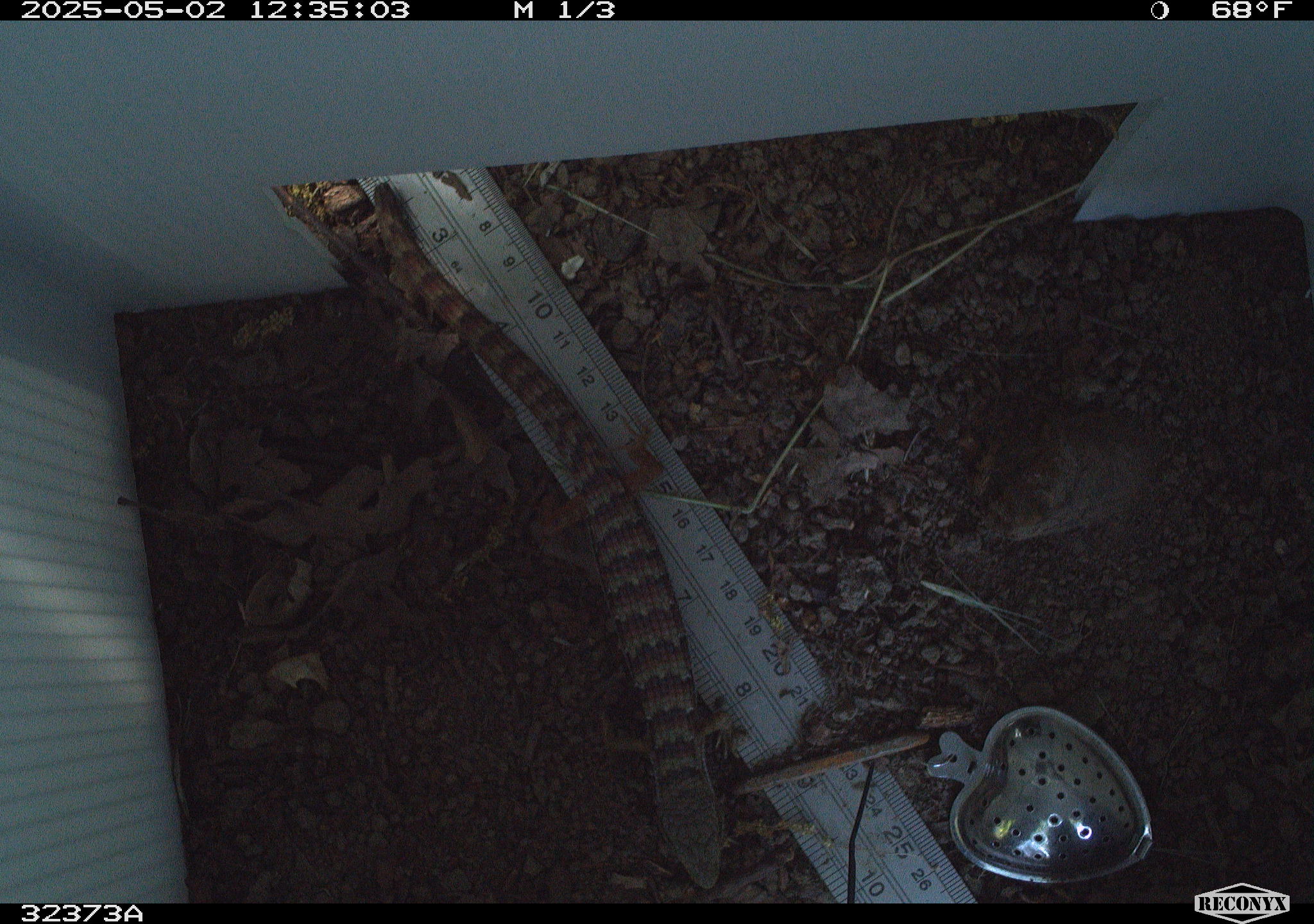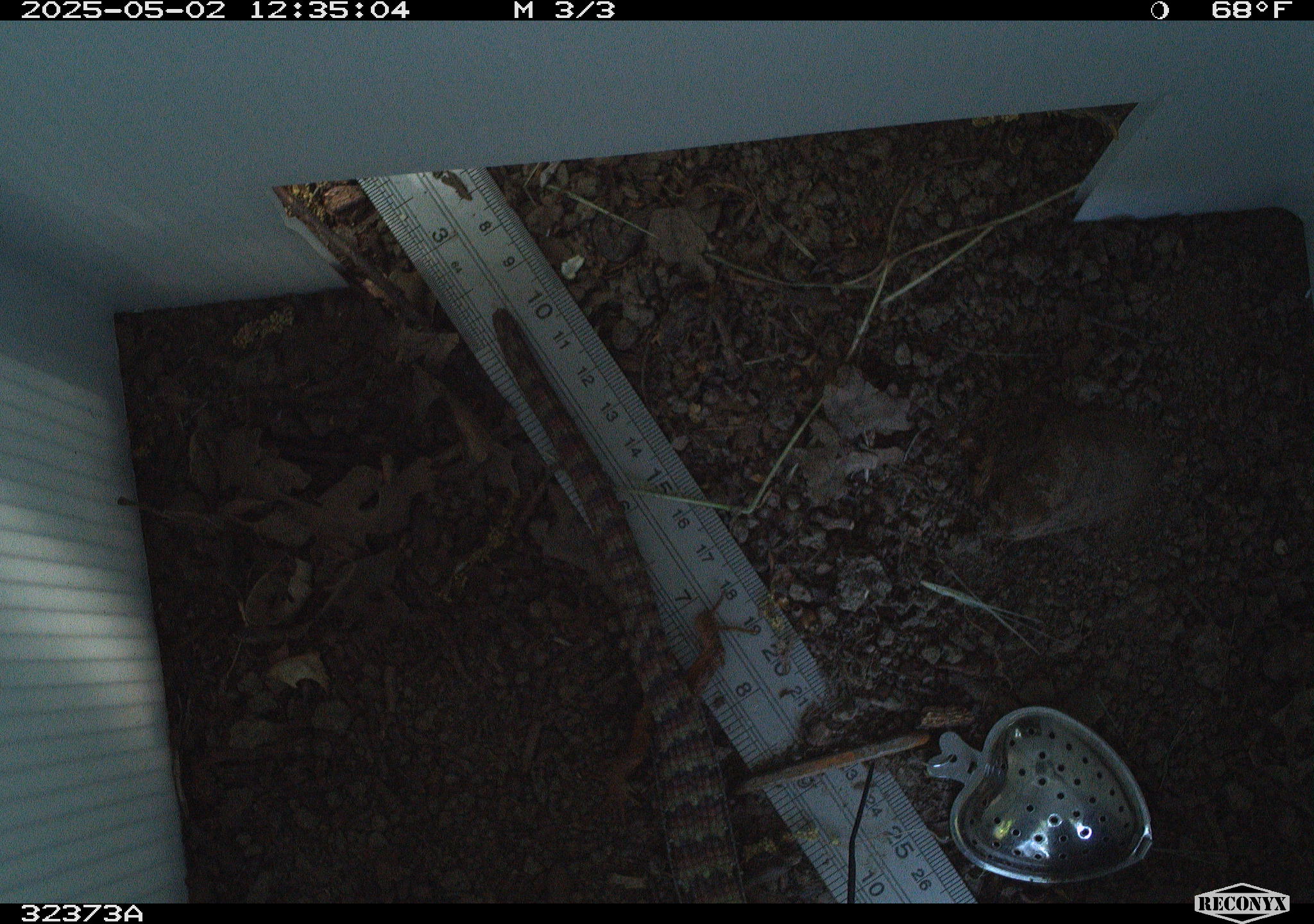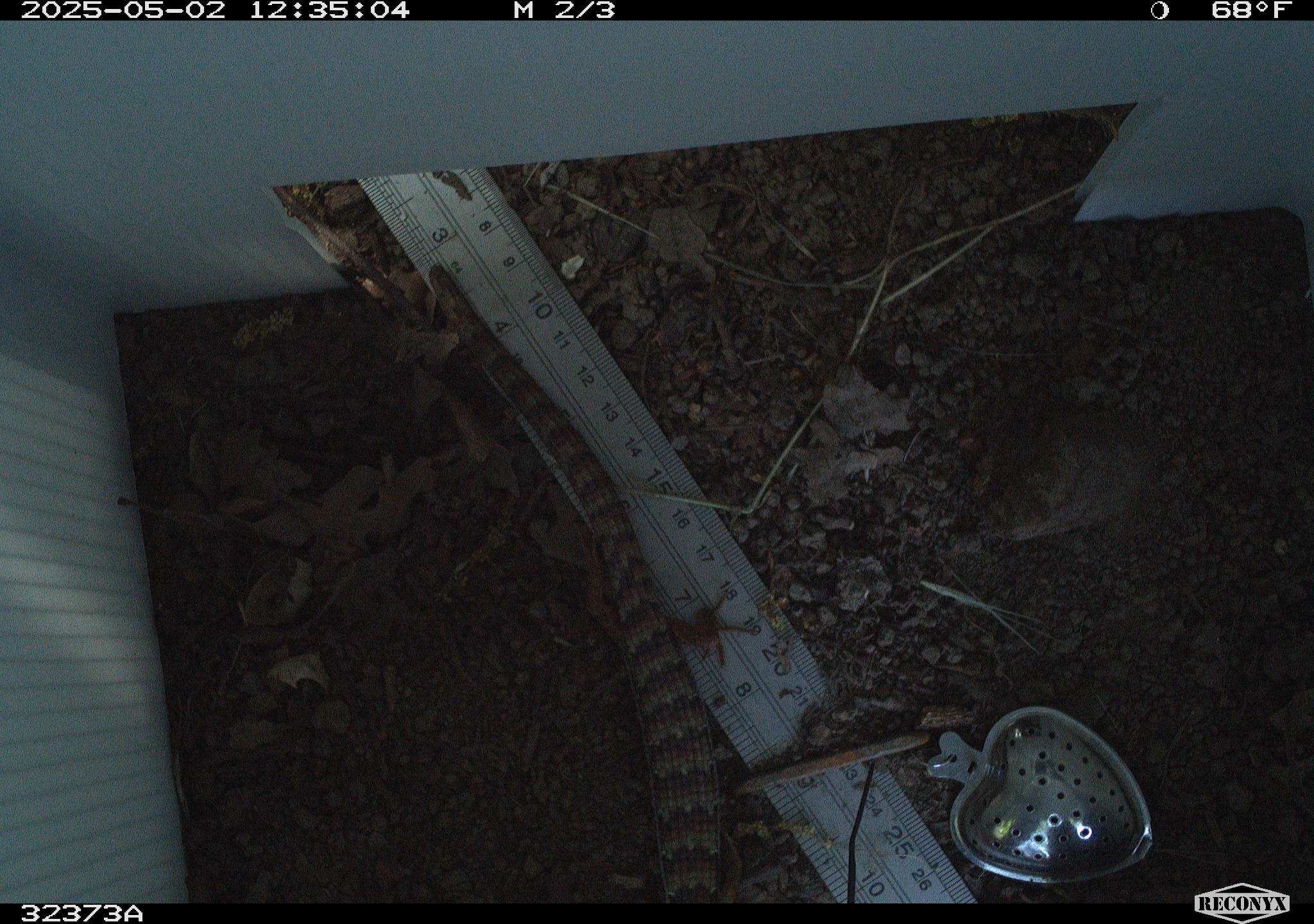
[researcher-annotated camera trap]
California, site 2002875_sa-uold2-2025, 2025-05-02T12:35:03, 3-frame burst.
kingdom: Animalia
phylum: Chordata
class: Reptilia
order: Squamata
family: Anguidae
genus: Elgaria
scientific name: Elgaria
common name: alligator lizards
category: elgaria species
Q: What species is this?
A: Elgaria species (alligator lizards) (Elgaria).